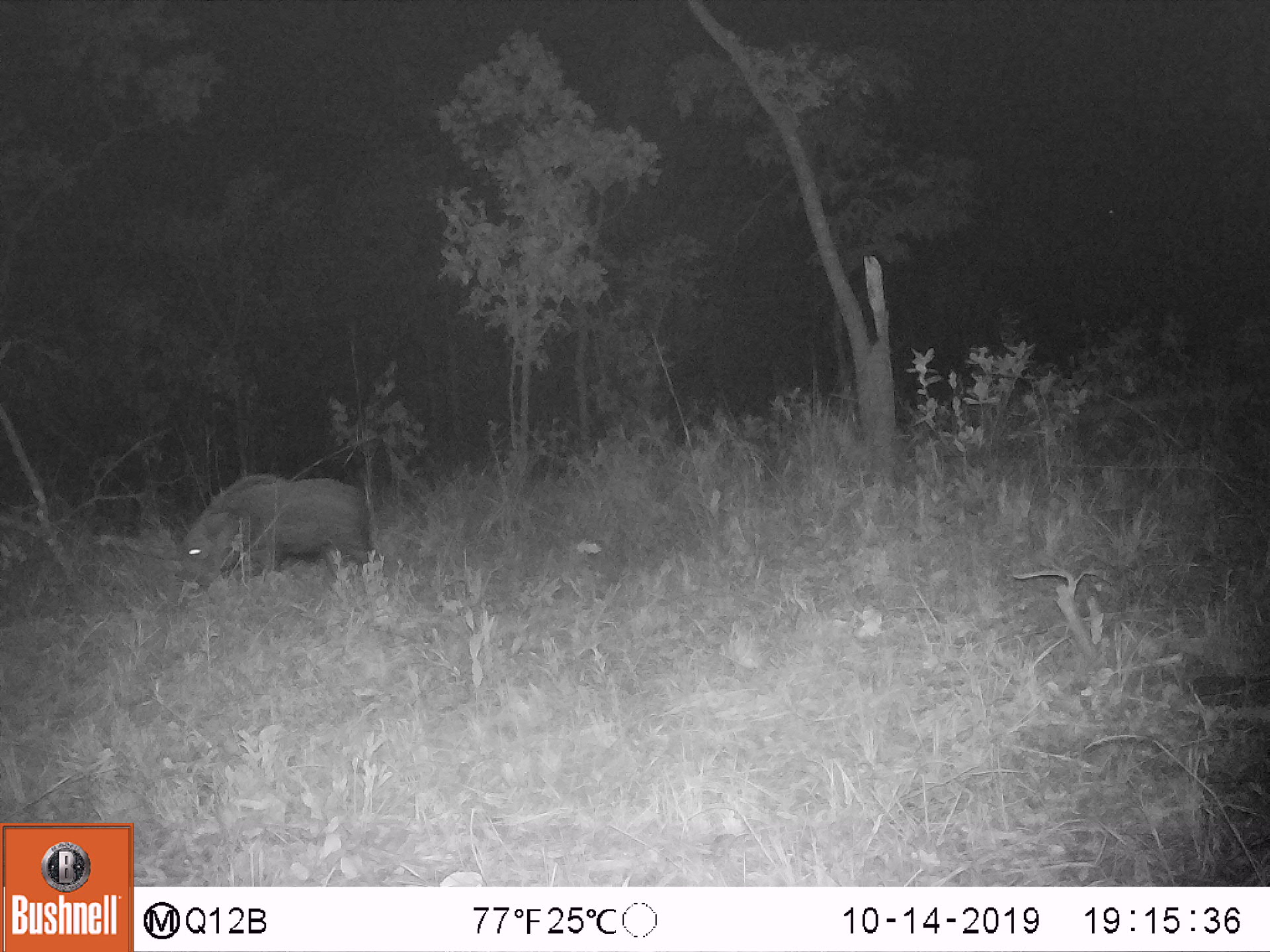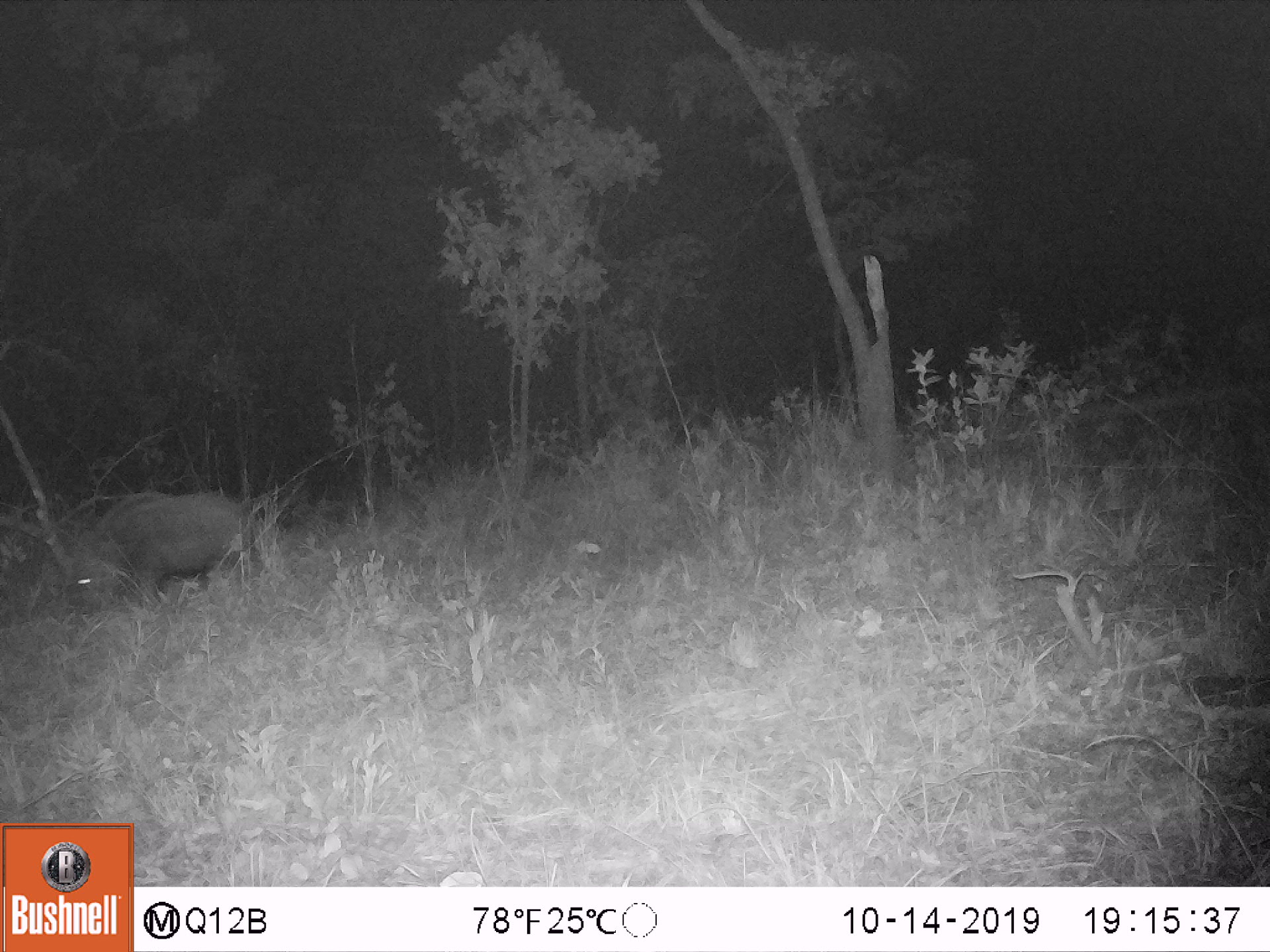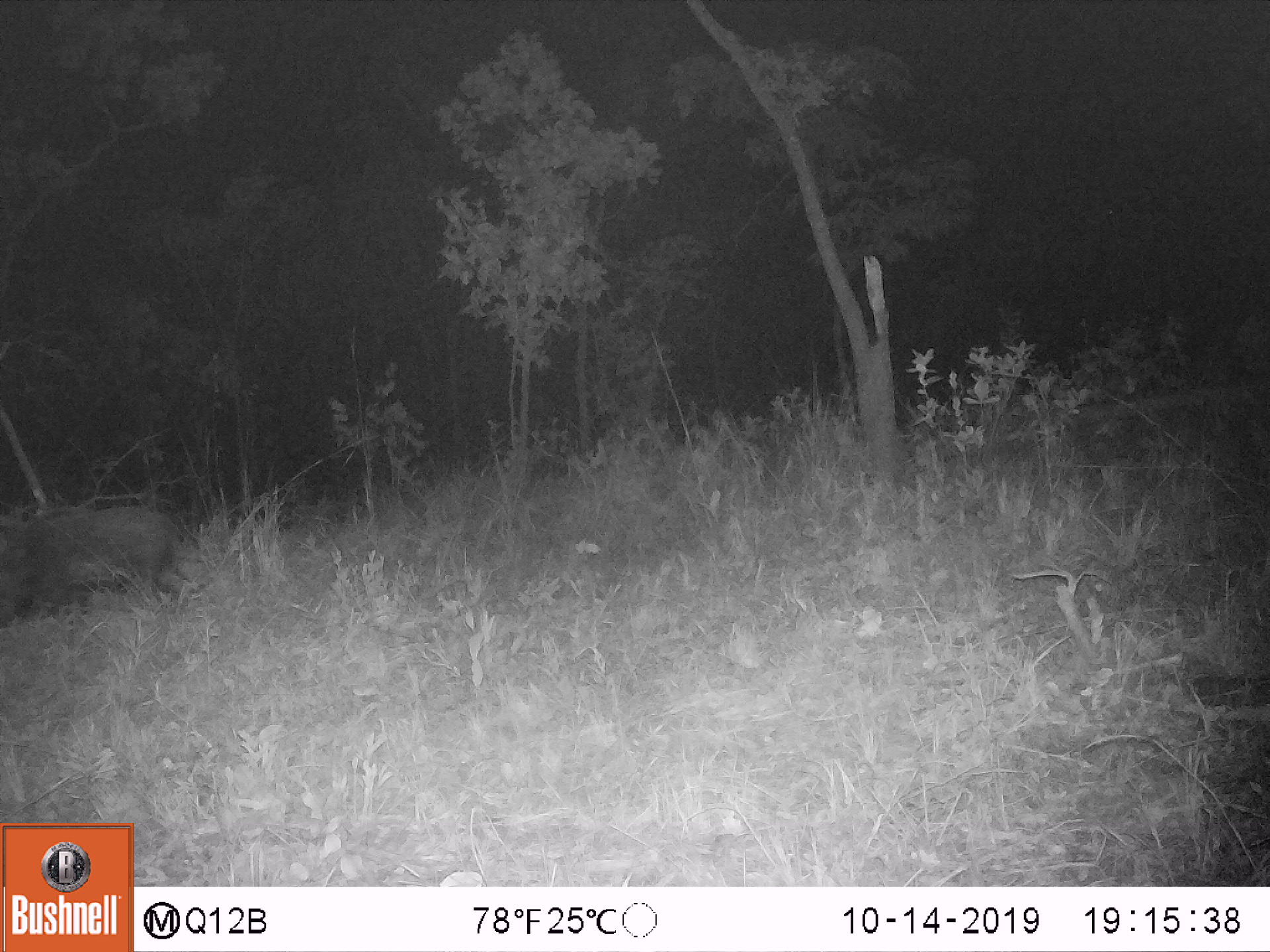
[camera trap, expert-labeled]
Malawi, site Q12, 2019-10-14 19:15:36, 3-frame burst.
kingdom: Animalia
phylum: Chordata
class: Mammalia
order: Artiodactyla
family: Suidae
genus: Potamochoerus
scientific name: Potamochoerus larvatus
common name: bushpig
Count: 1.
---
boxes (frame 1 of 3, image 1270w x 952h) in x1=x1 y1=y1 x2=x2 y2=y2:
bushpig: x1=171 y1=469 x2=375 y2=598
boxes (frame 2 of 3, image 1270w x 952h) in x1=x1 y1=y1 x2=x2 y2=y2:
bushpig: x1=57 y1=485 x2=267 y2=616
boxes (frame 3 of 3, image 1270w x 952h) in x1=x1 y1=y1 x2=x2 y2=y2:
bushpig: x1=0 y1=497 x2=193 y2=626